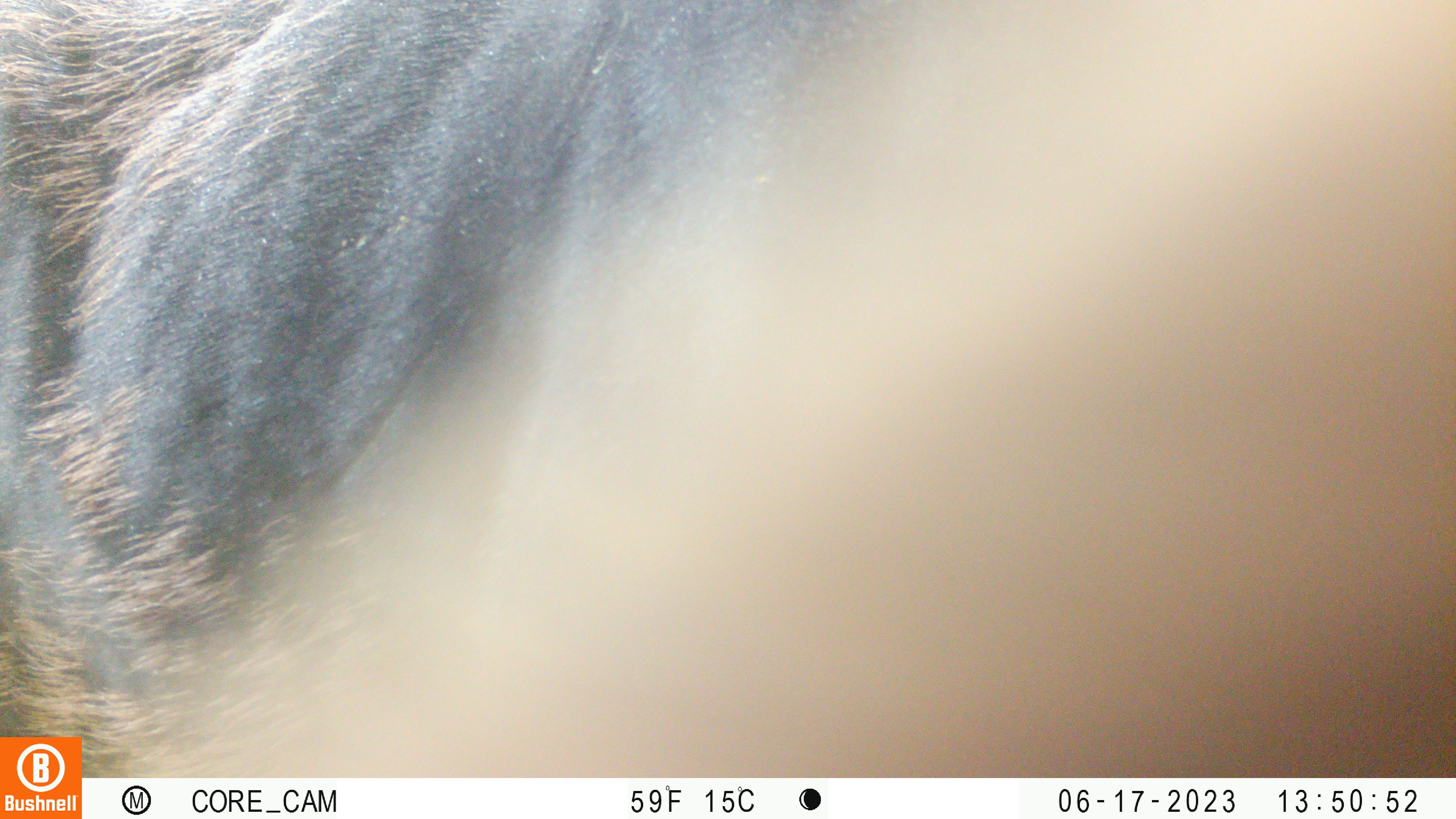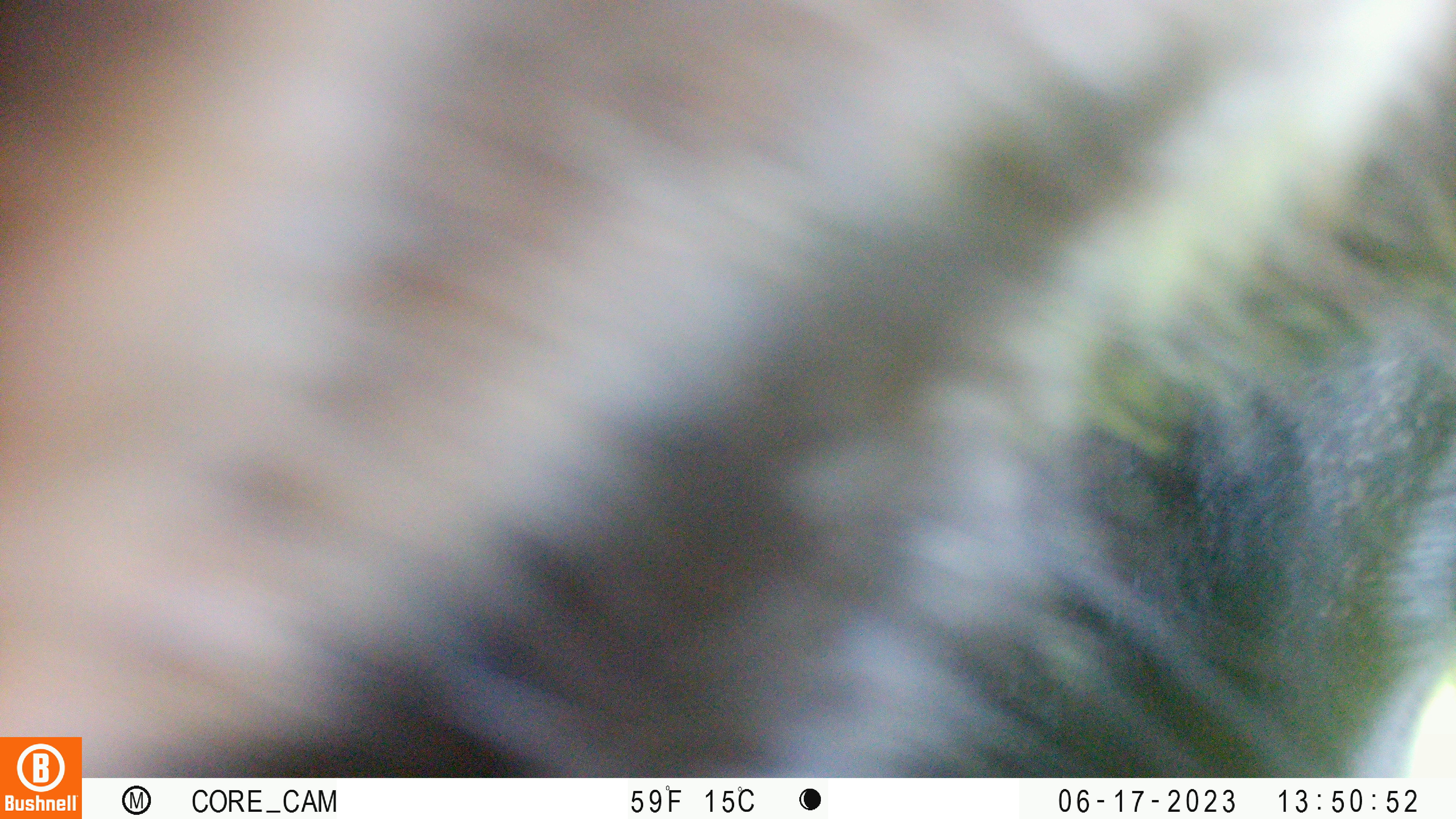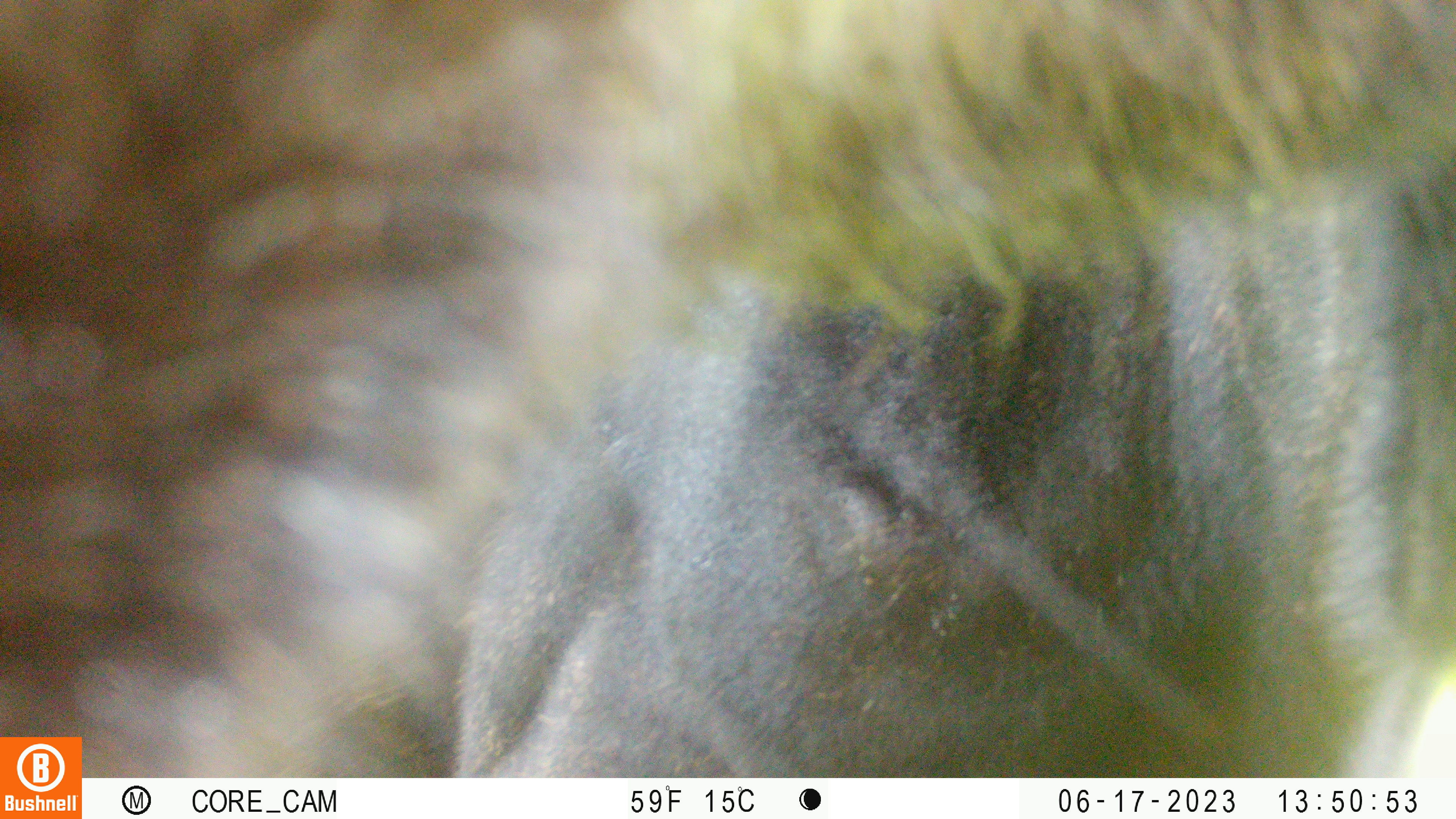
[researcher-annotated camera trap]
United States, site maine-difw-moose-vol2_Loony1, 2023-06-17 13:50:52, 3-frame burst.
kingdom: Animalia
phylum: Chordata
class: Mammalia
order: Artiodactyla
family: Cervidae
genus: Alces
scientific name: Alces alces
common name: moose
Moose (Alces alces).